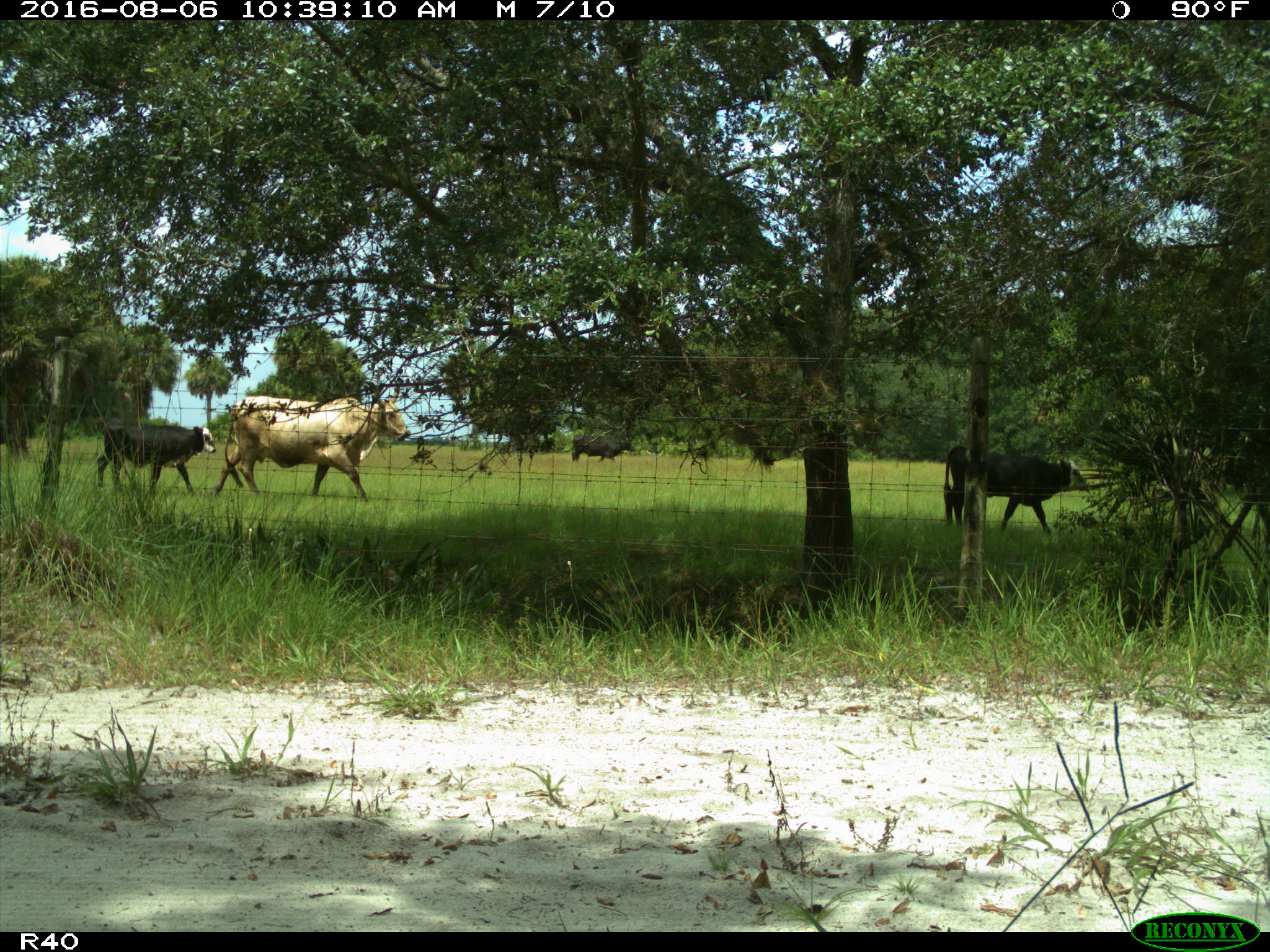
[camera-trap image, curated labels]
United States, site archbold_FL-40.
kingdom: Animalia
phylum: Chordata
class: Mammalia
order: Artiodactyla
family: Bovidae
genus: Bos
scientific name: Bos taurus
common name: domestic cow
Bos taurus (domestic cow).